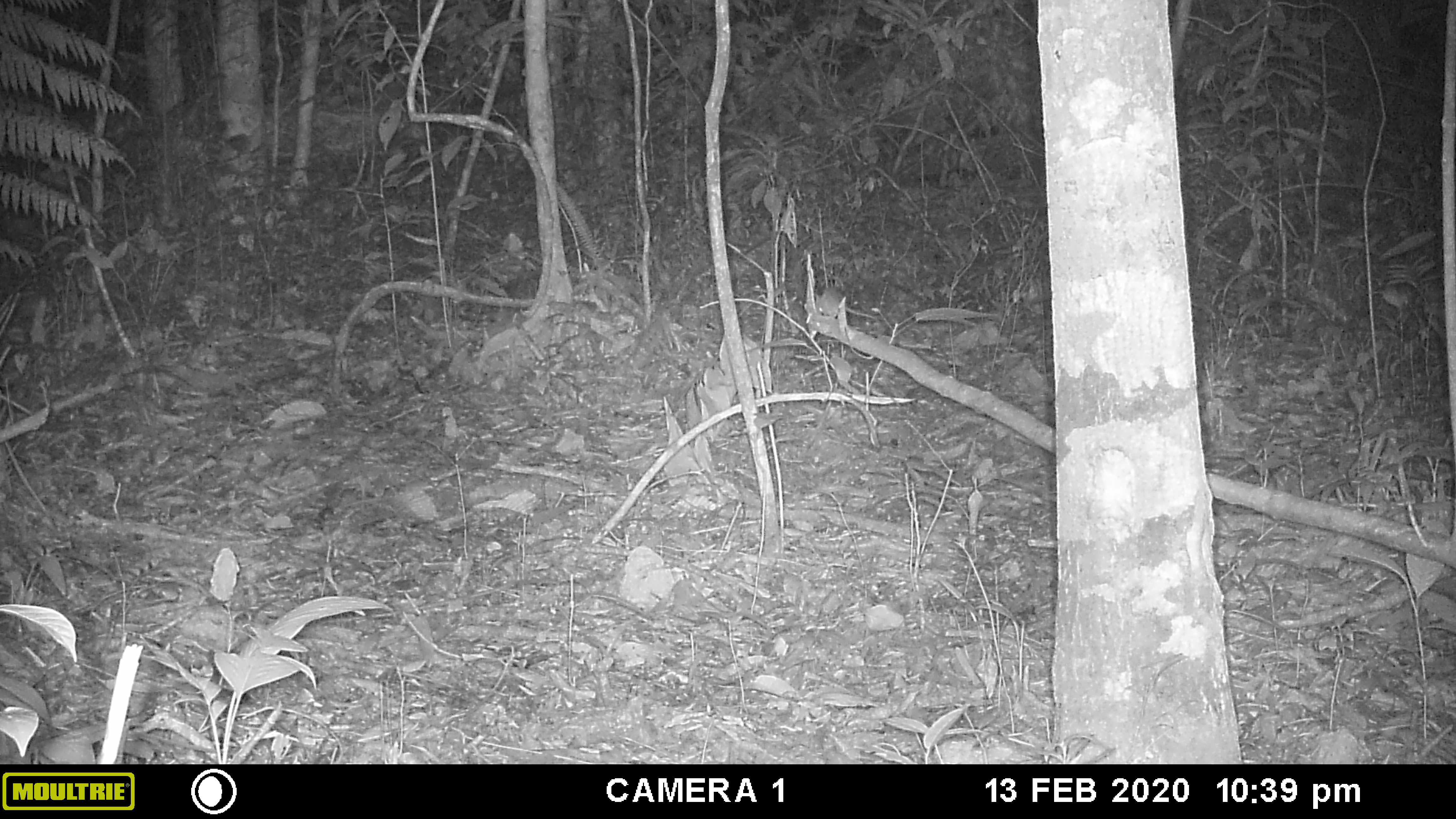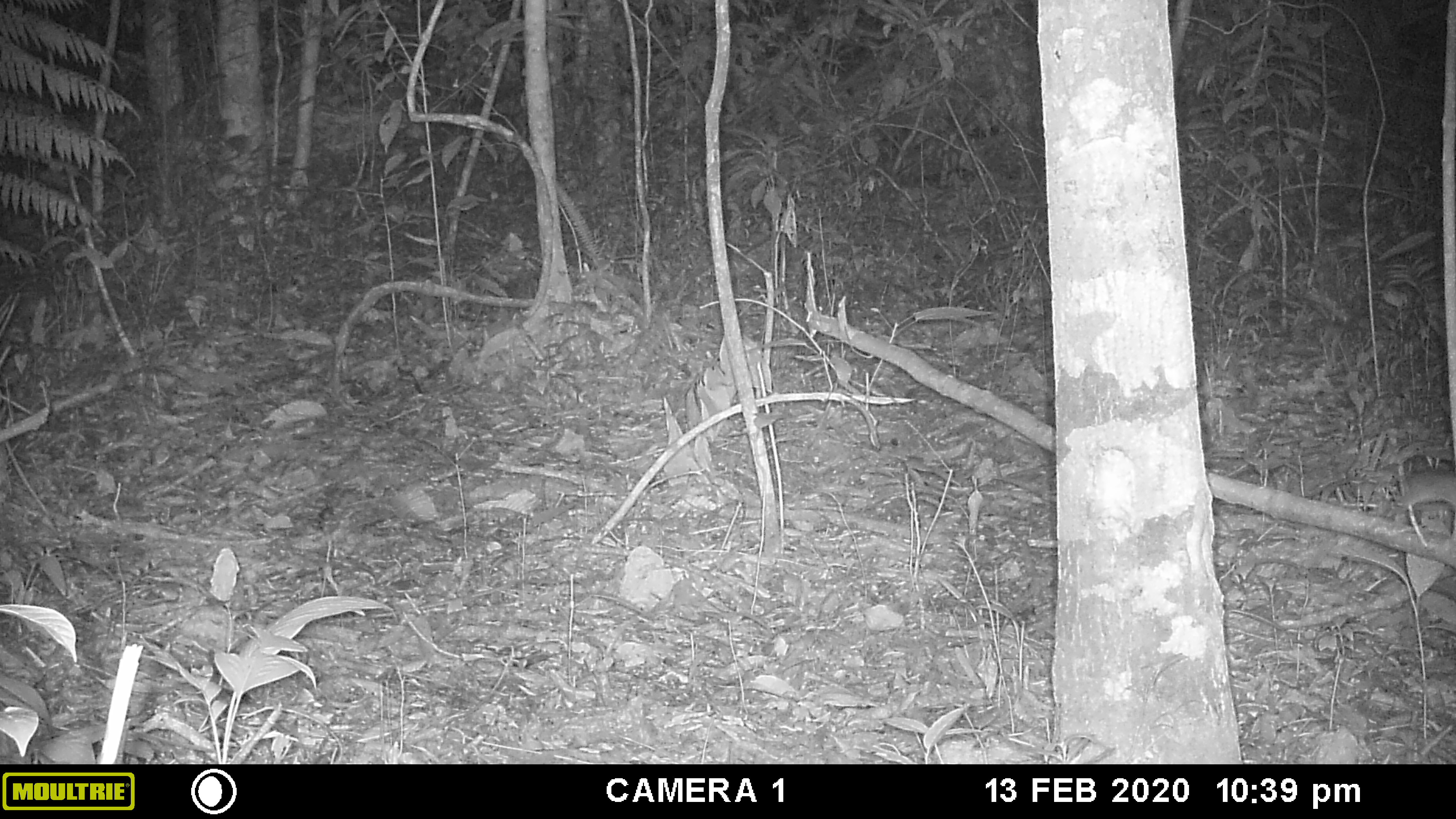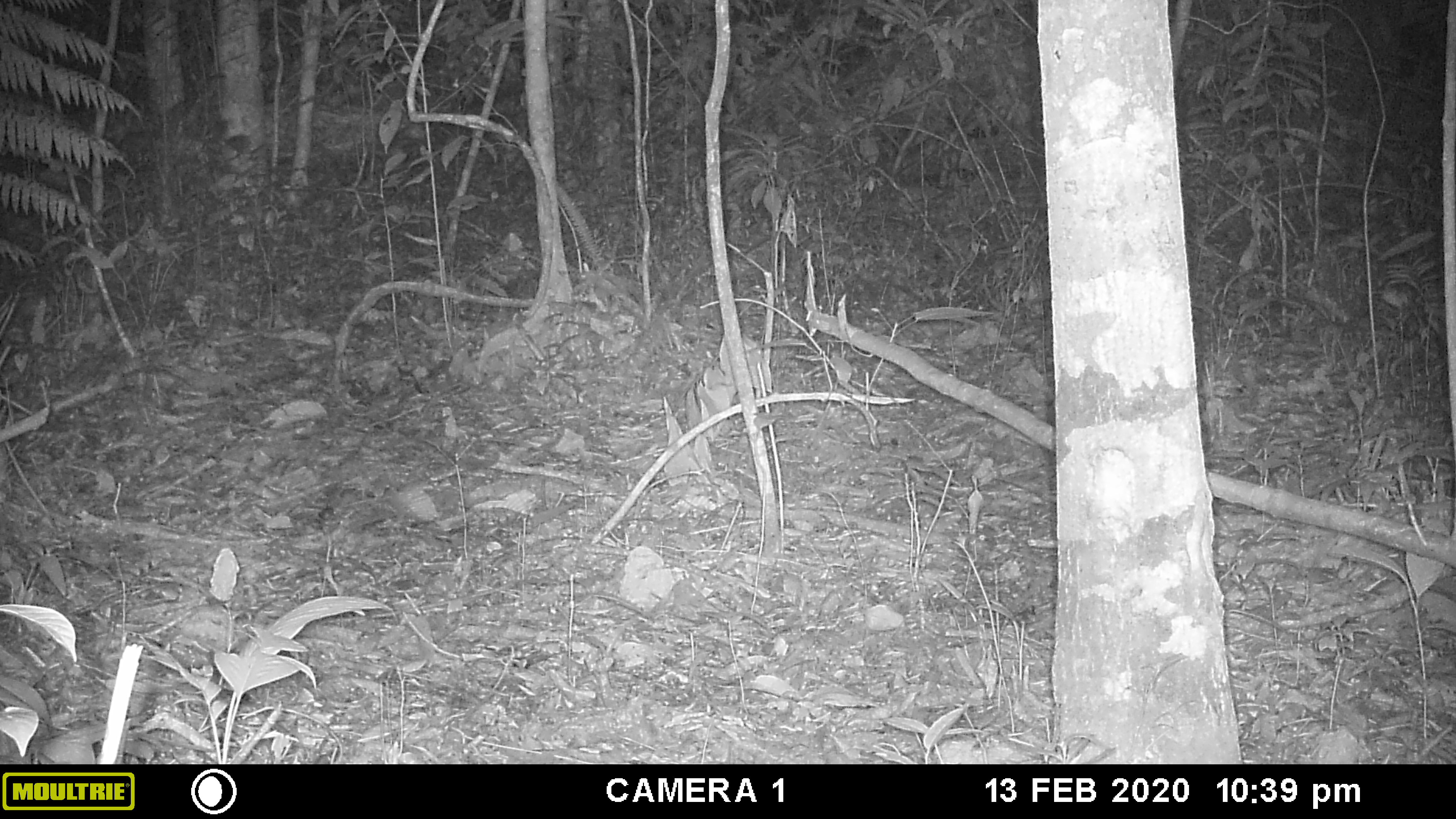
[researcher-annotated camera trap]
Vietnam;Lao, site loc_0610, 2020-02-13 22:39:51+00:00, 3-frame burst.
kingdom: Animalia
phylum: Chordata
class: Mammalia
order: Rodentia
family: Muridae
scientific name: Muridae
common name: old-world mice and rats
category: unidentified murid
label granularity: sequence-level